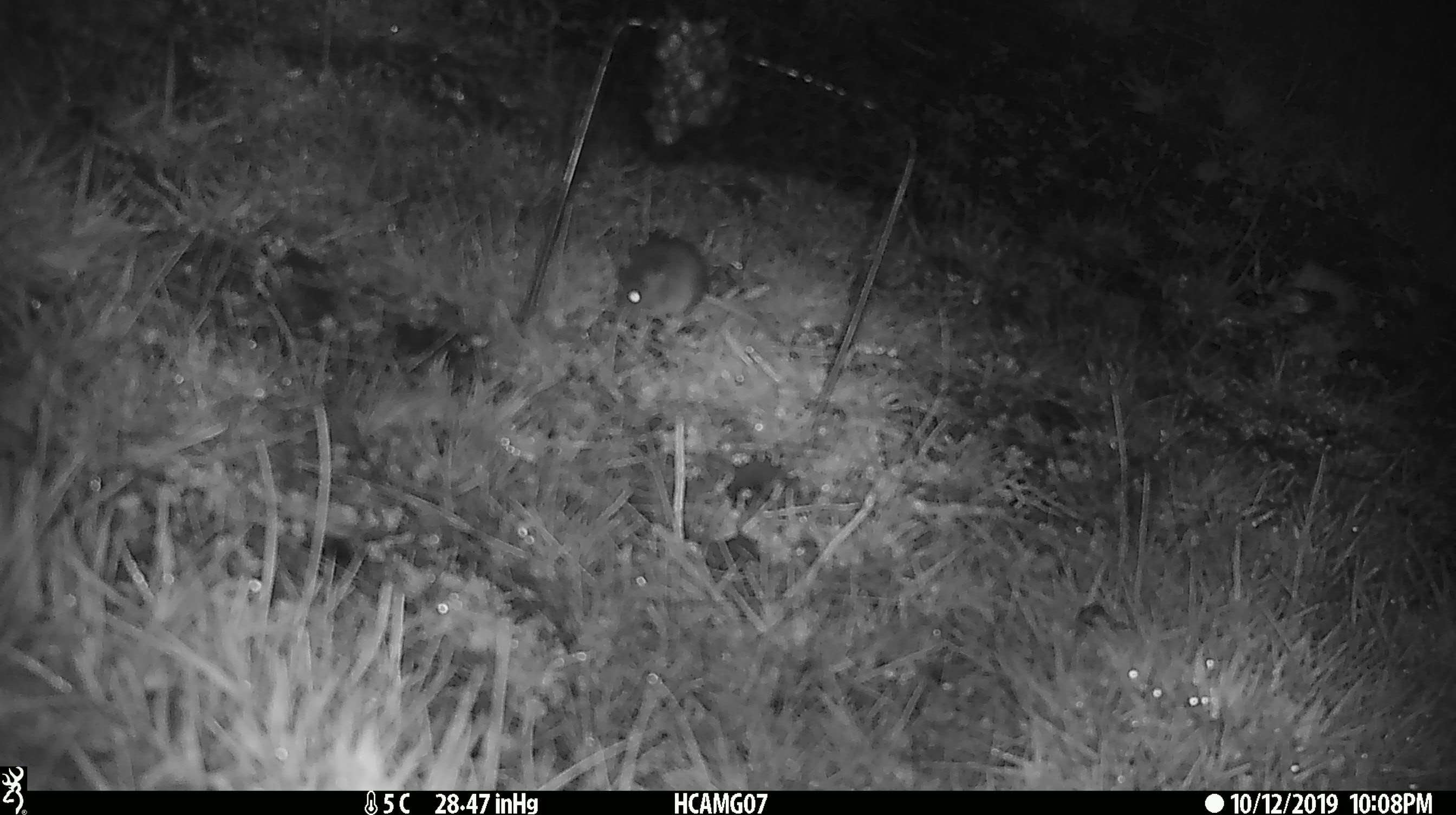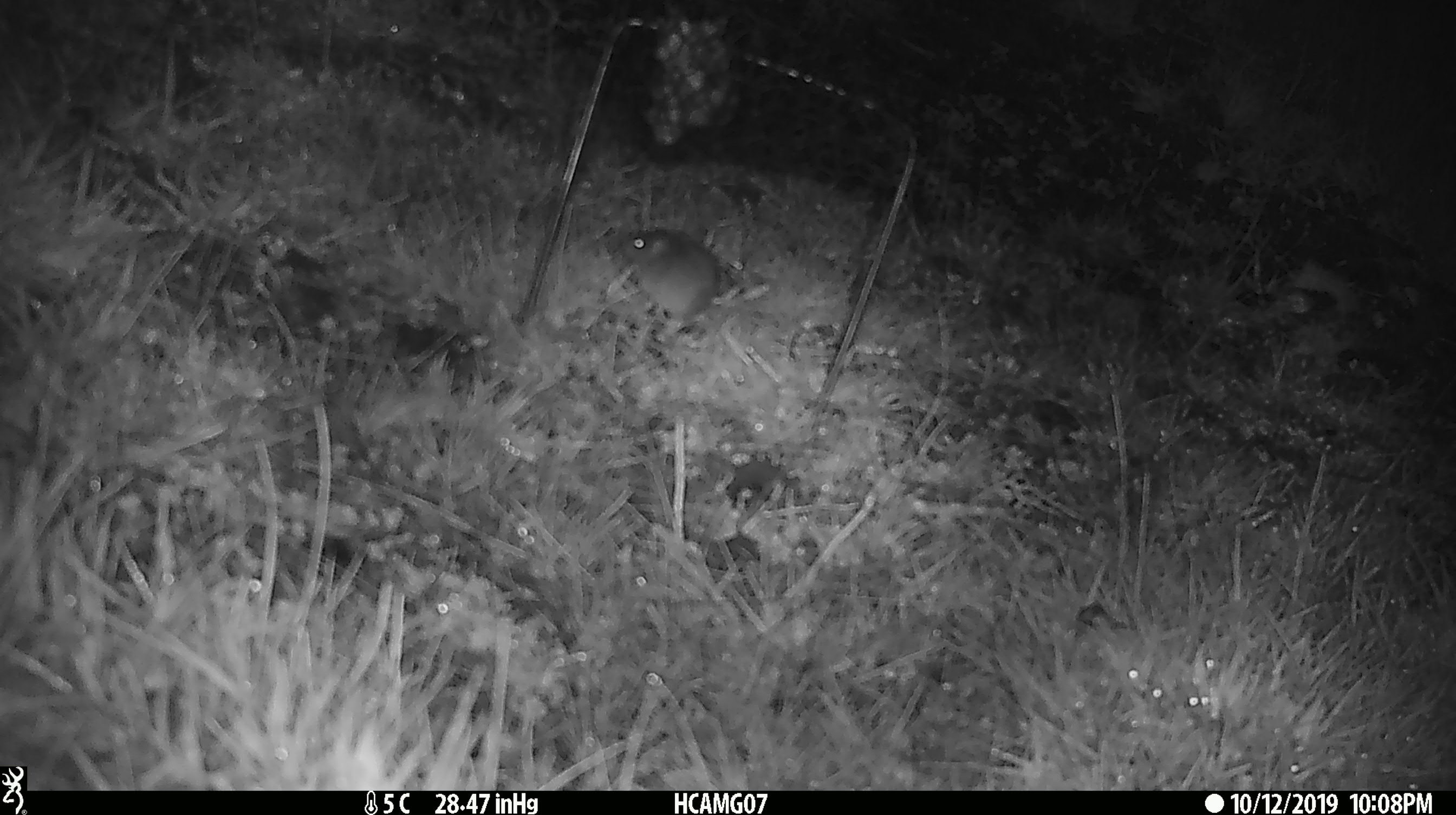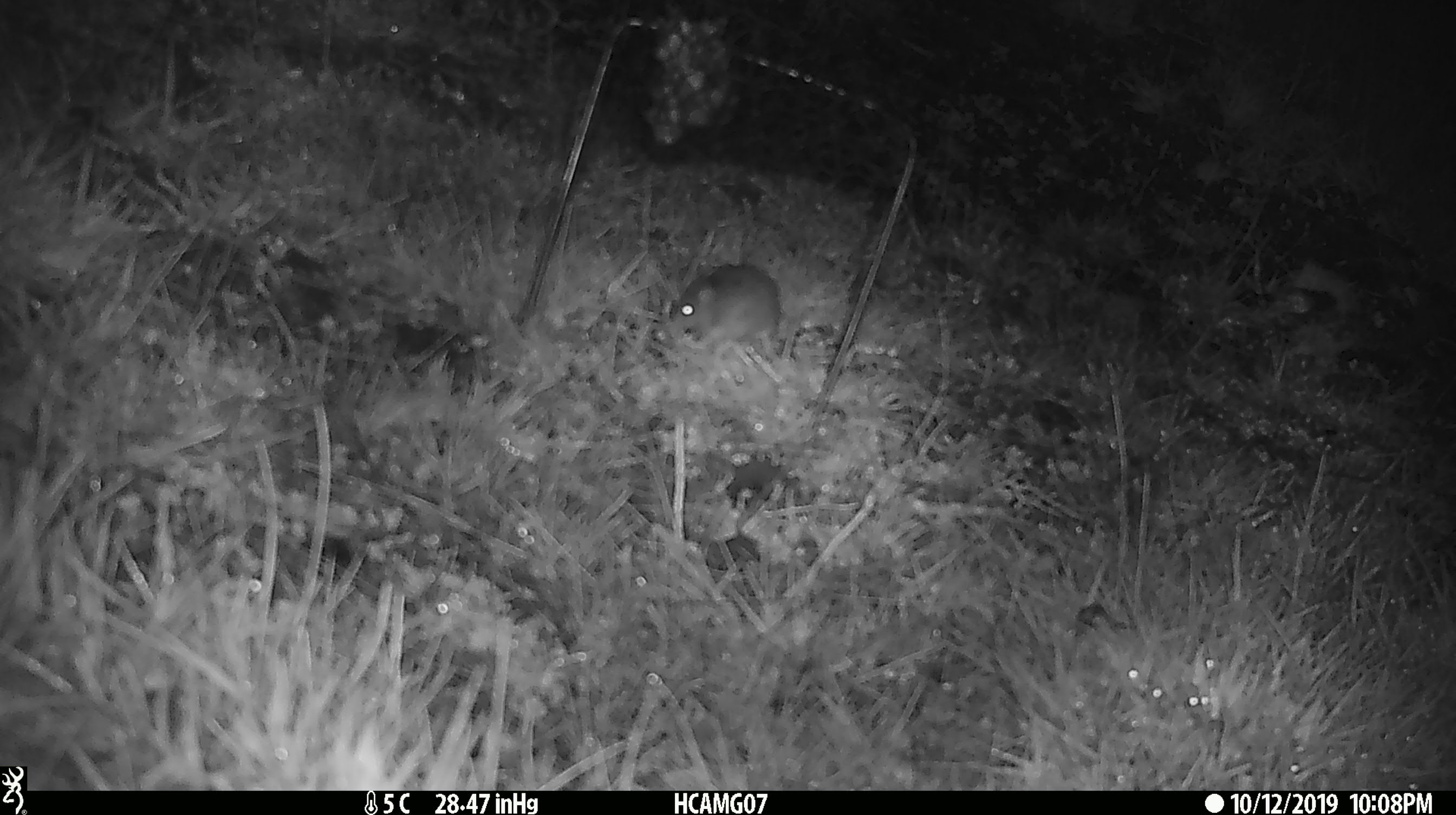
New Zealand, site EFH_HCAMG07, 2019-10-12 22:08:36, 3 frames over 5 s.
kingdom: Animalia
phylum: Chordata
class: Mammalia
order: Rodentia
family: Muridae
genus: Mus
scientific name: Mus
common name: mouse